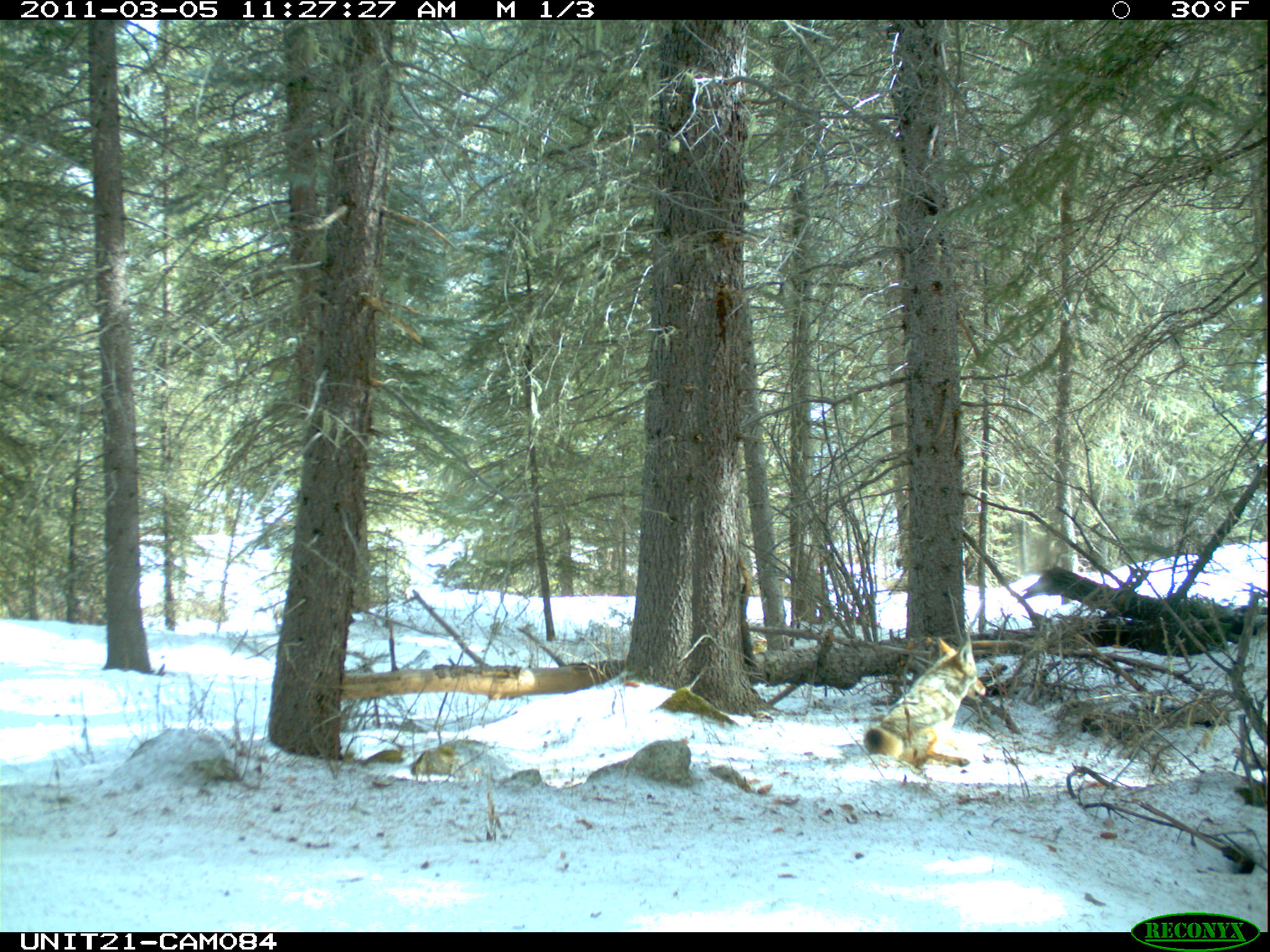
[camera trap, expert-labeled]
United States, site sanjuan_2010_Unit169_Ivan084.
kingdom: Animalia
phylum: Chordata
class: Mammalia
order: Carnivora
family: Canidae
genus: Canis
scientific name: Canis latrans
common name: coyote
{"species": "Canis latrans (coyote)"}